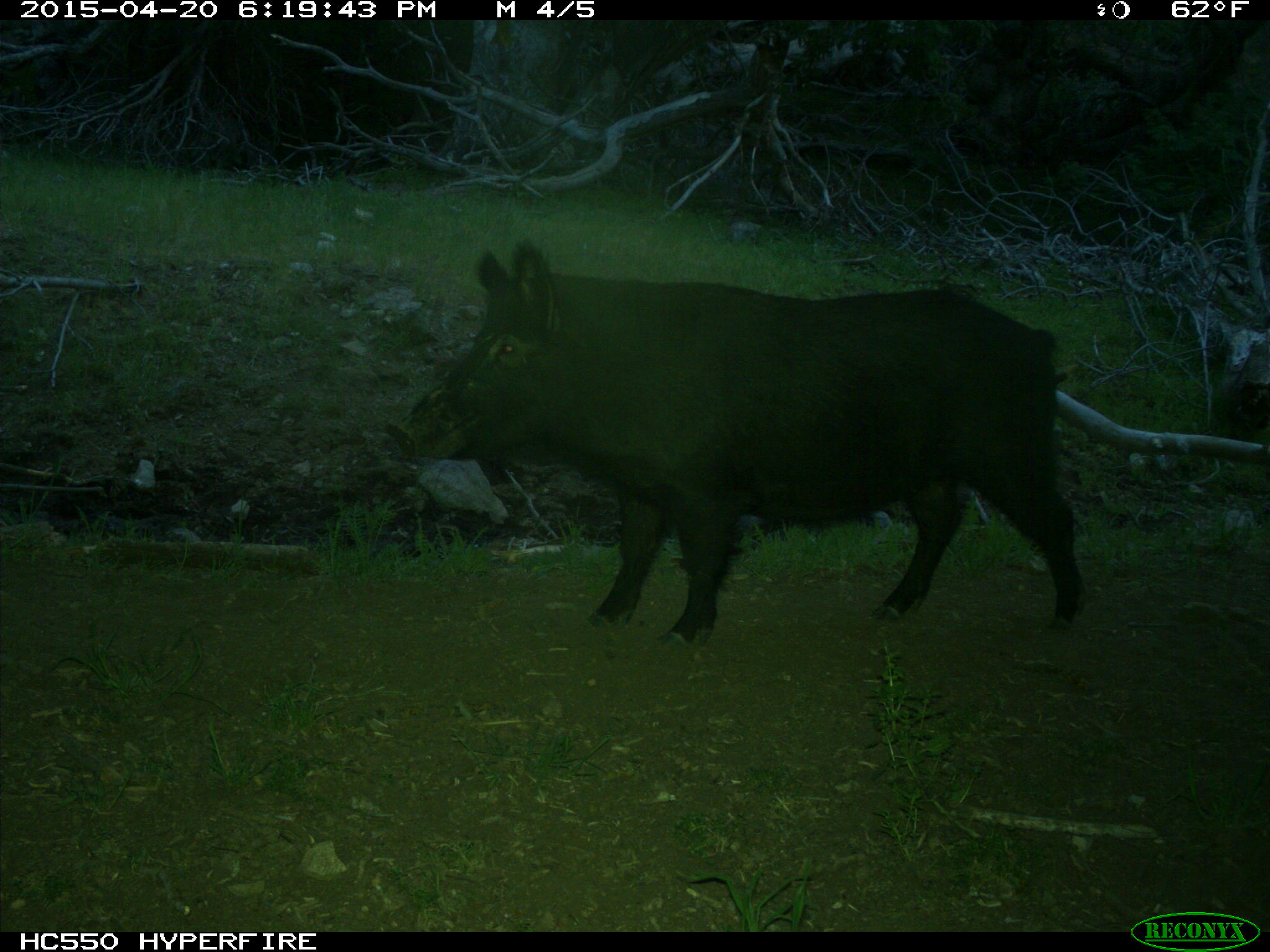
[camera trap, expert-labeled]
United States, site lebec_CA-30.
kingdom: Animalia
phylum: Chordata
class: Mammalia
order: Artiodactyla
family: Suidae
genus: Sus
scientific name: Sus scrofa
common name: wild boar